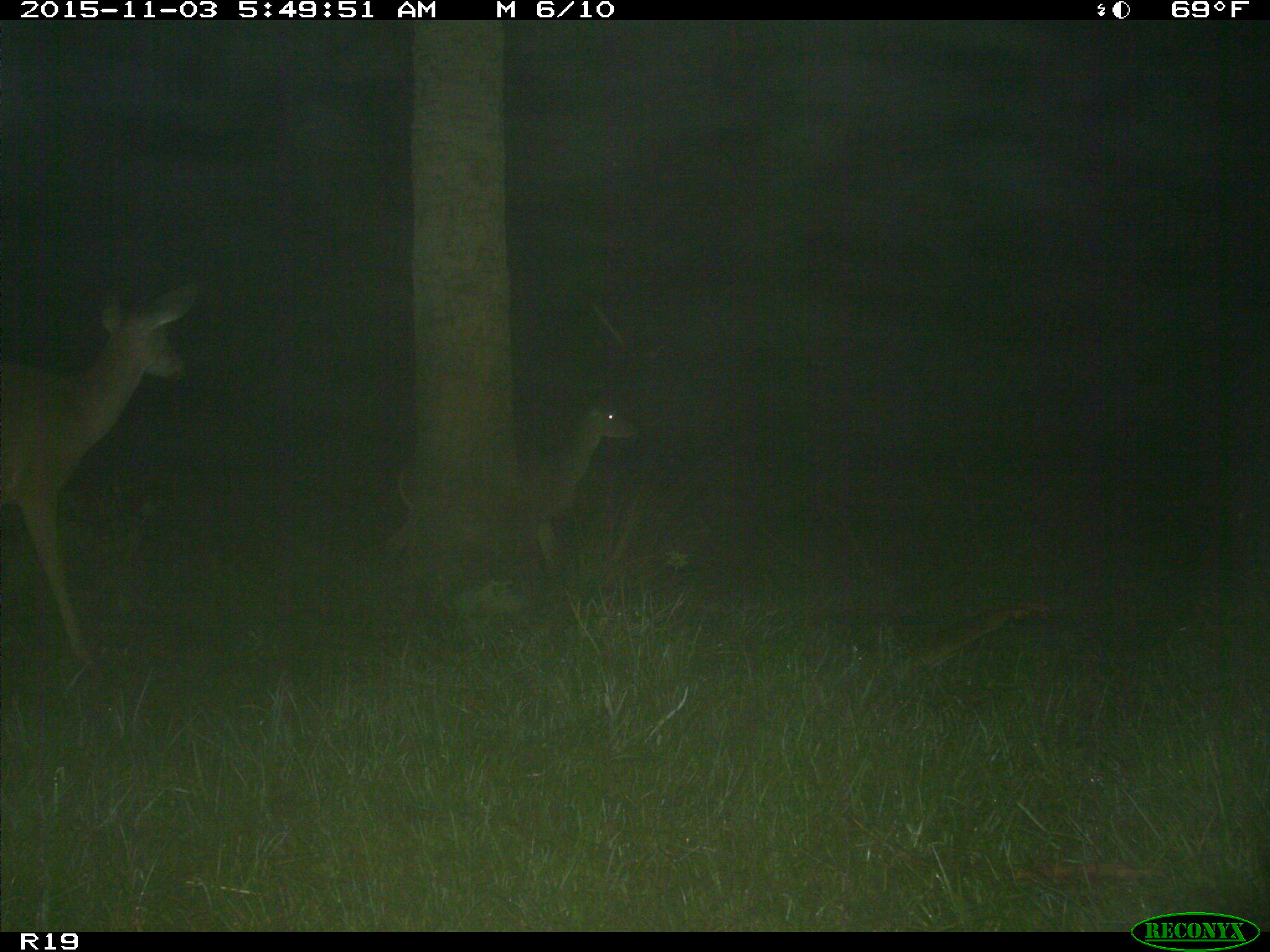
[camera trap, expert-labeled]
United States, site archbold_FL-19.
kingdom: Animalia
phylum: Chordata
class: Mammalia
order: Artiodactyla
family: Cervidae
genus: Odocoileus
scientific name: Odocoileus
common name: deer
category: unidentified deer